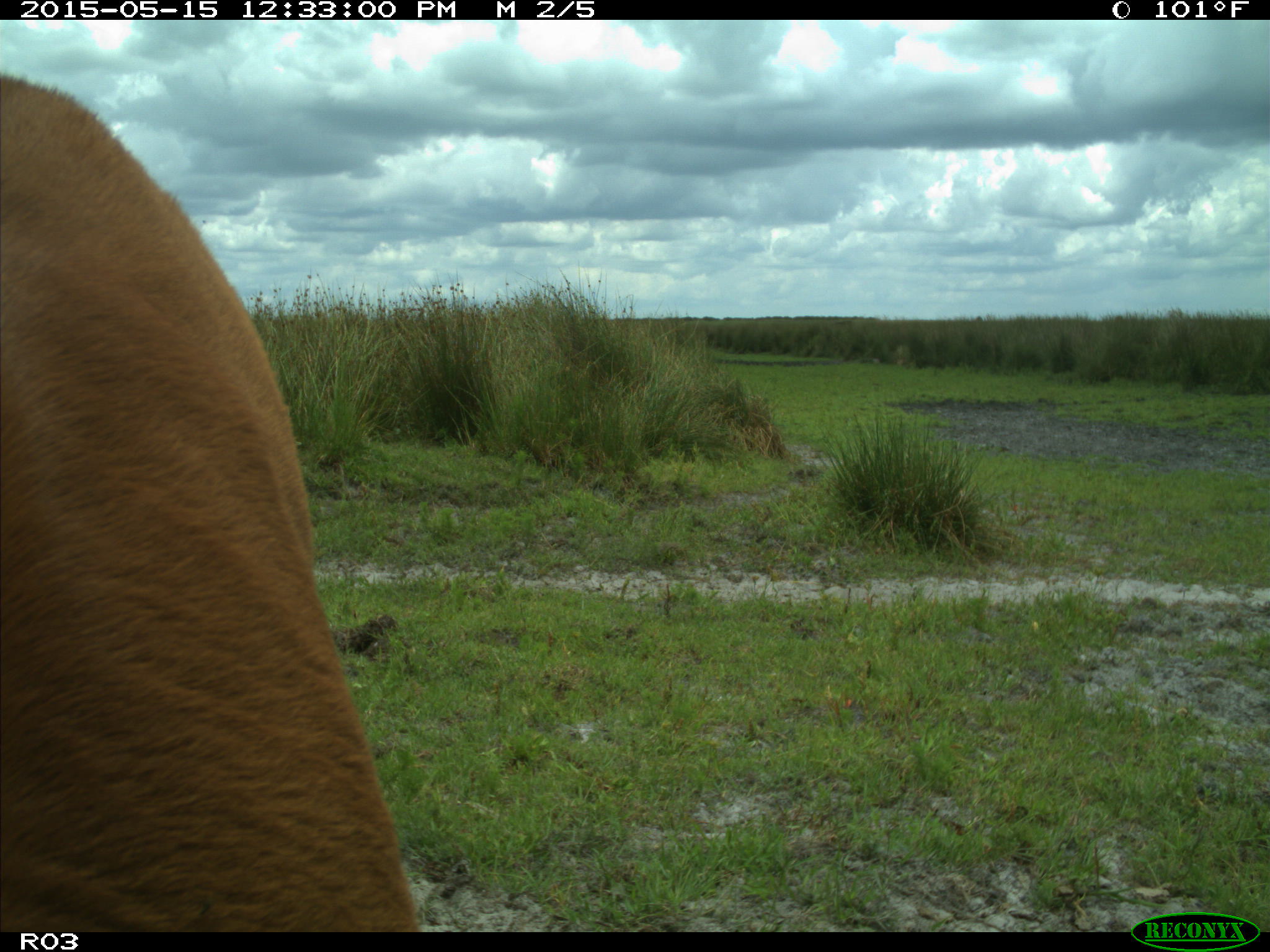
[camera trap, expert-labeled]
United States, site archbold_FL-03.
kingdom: Animalia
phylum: Chordata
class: Mammalia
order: Artiodactyla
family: Bovidae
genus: Bos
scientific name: Bos taurus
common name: domestic cow